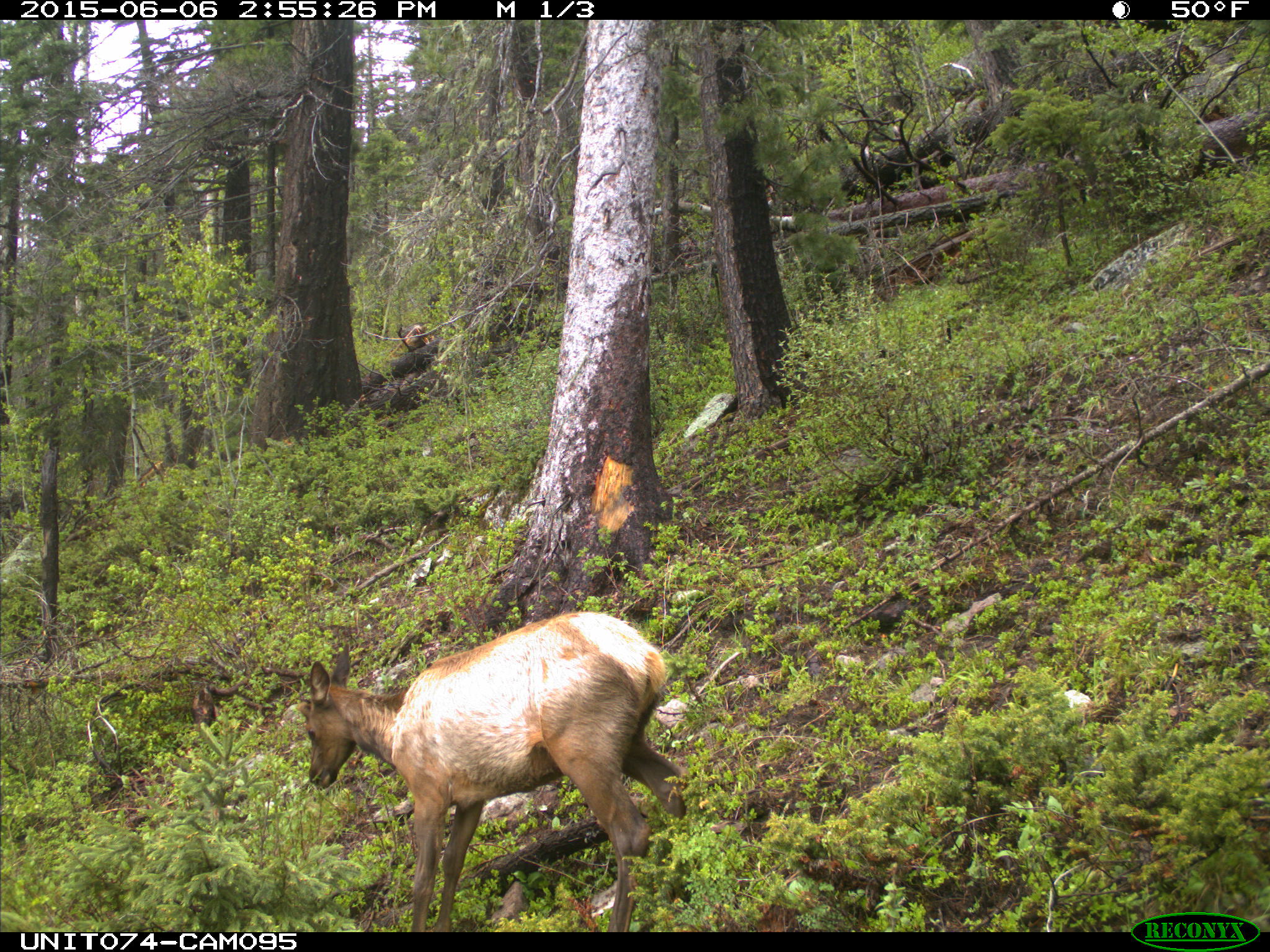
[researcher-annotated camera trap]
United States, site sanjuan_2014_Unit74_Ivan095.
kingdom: Animalia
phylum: Chordata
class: Mammalia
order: Artiodactyla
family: Cervidae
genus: Cervus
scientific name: Cervus elaphus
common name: red deer